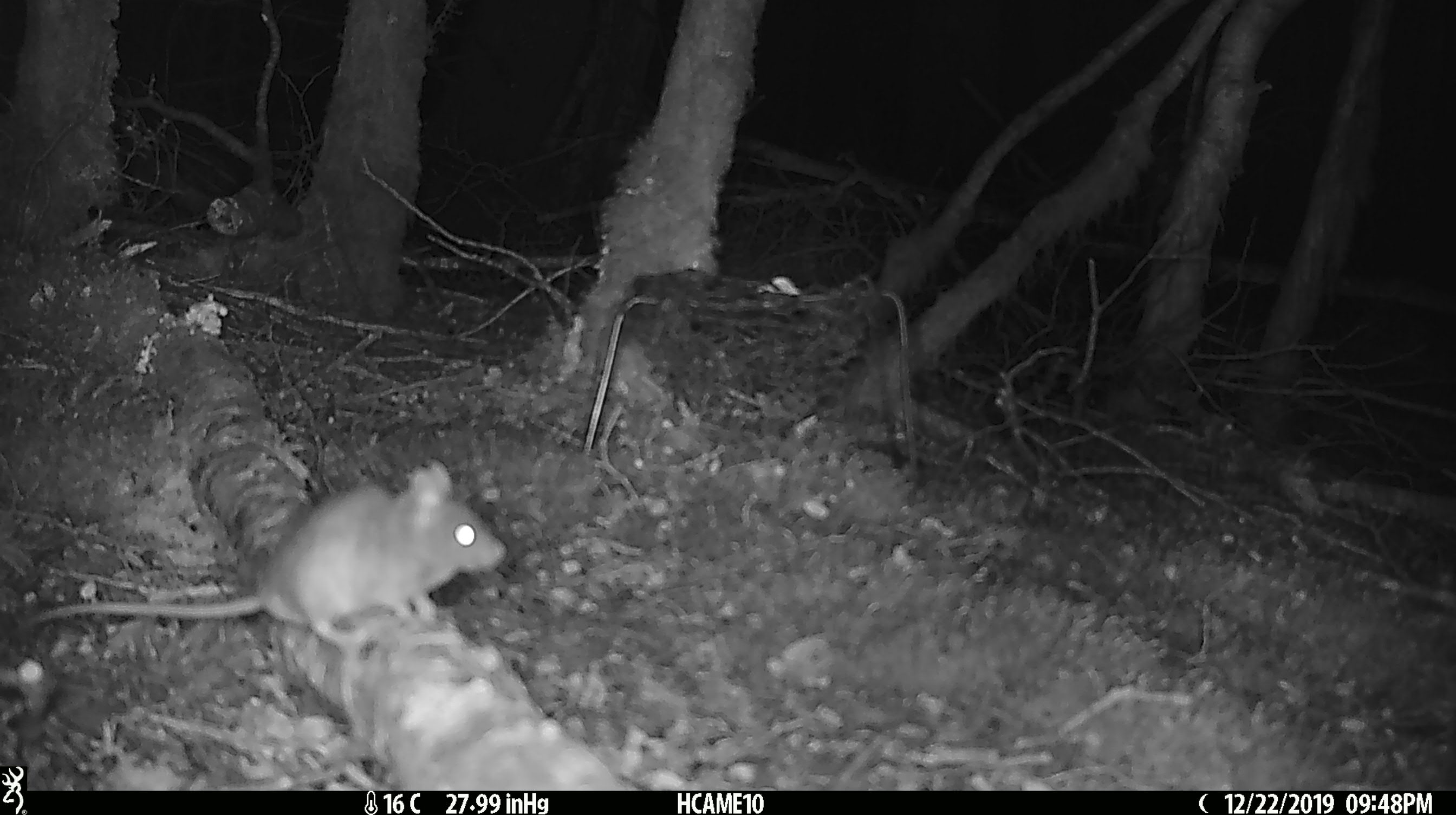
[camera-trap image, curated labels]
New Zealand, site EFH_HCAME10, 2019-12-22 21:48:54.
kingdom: Animalia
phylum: Chordata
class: Mammalia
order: Rodentia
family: Muridae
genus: Mus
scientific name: Mus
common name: mouse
Mouse (Mus).